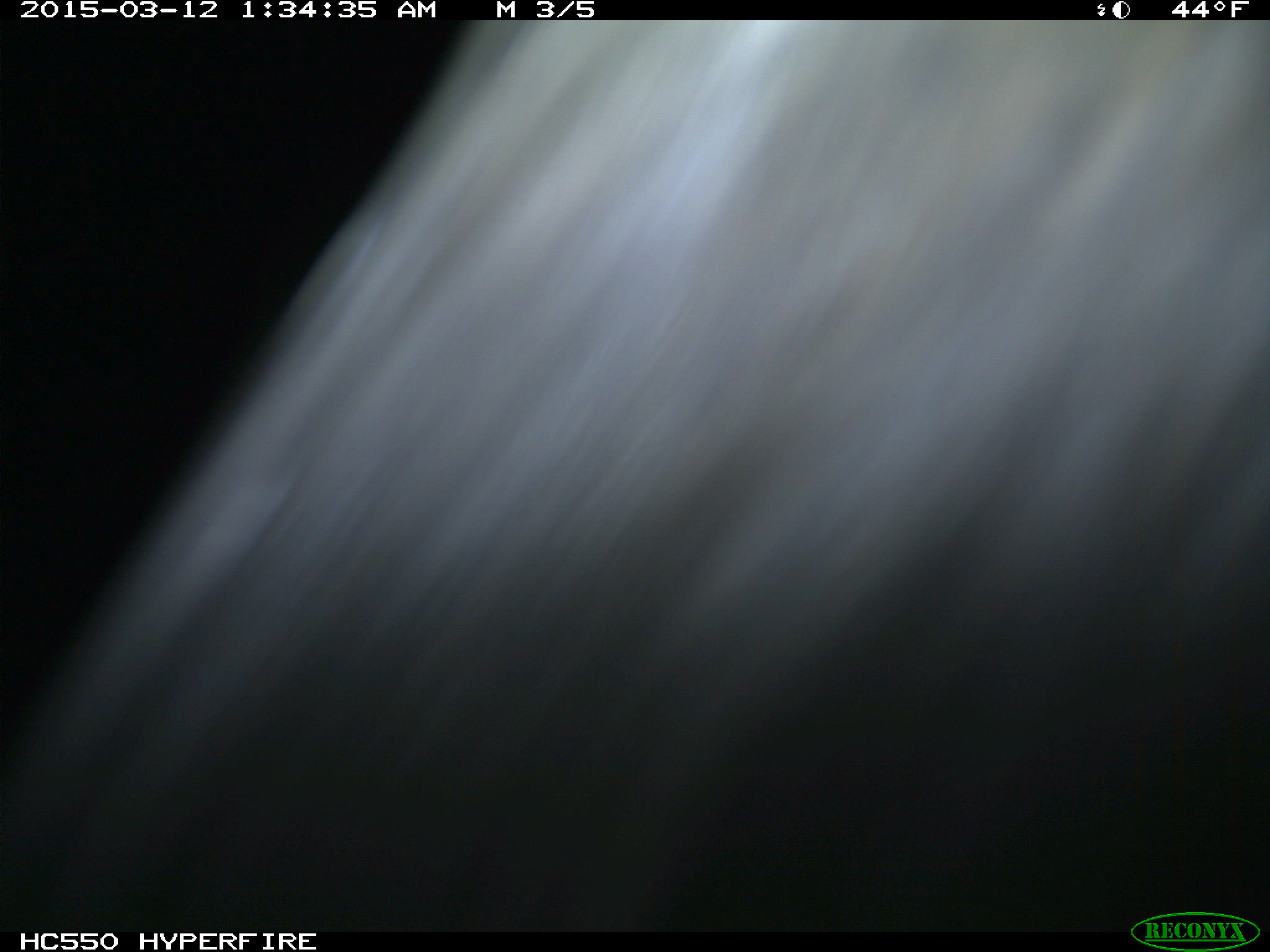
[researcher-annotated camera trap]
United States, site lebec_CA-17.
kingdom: Animalia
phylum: Chordata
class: Mammalia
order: Artiodactyla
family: Bovidae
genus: Bos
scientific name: Bos taurus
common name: domestic cow